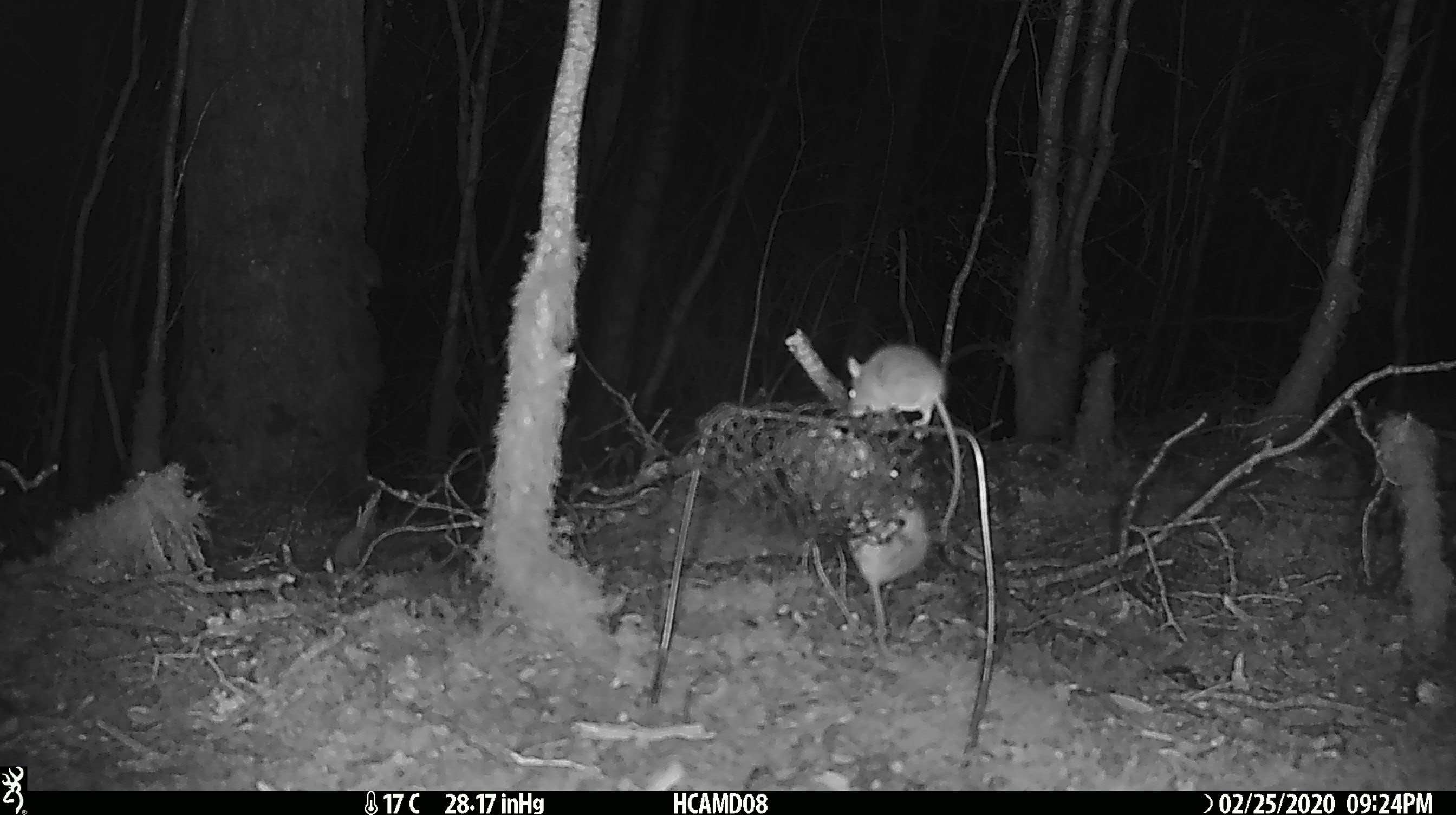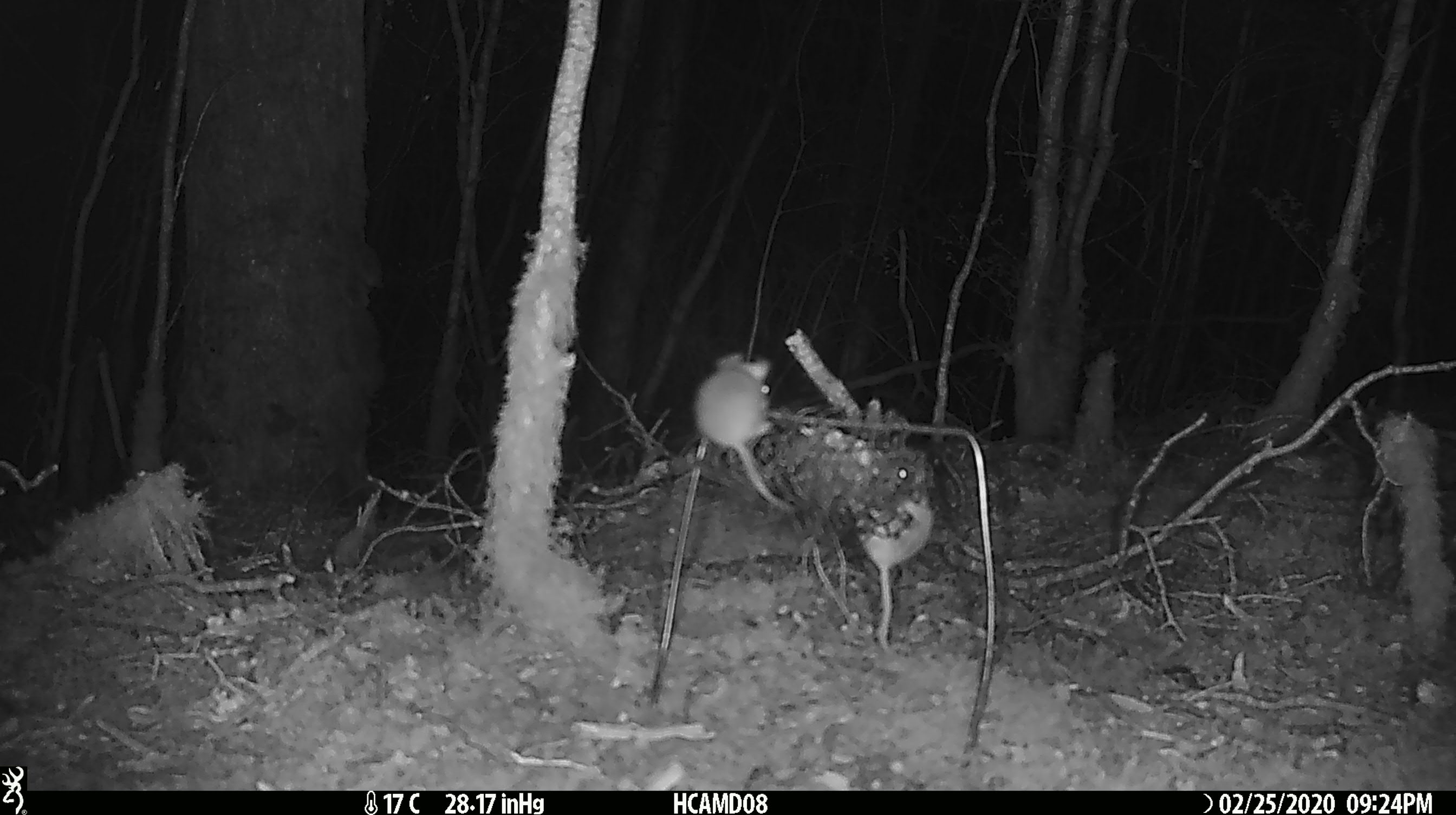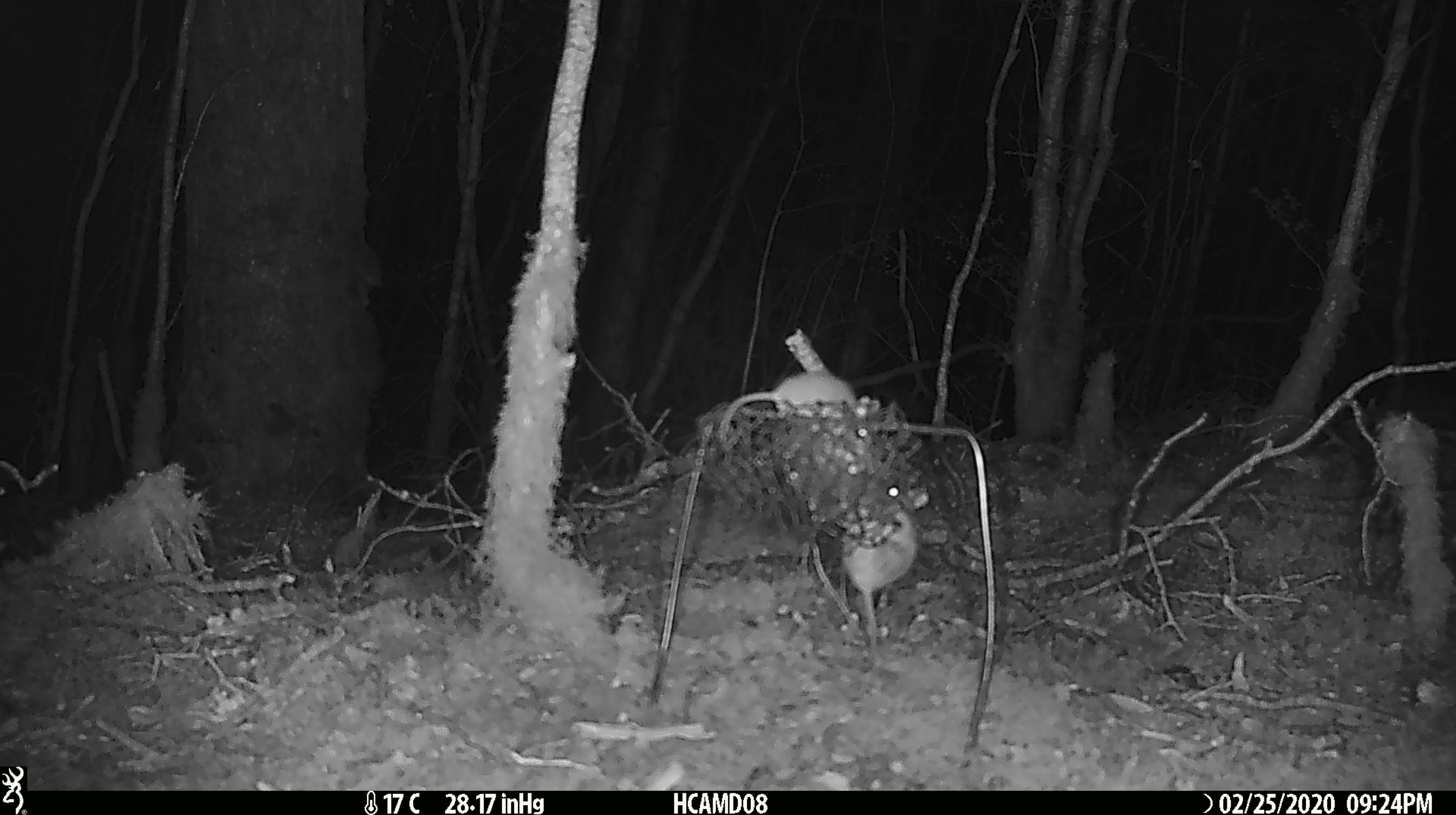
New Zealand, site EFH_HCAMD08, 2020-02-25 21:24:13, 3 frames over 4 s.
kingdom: Animalia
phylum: Chordata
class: Mammalia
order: Rodentia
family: Muridae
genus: Mus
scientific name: Mus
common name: mouse